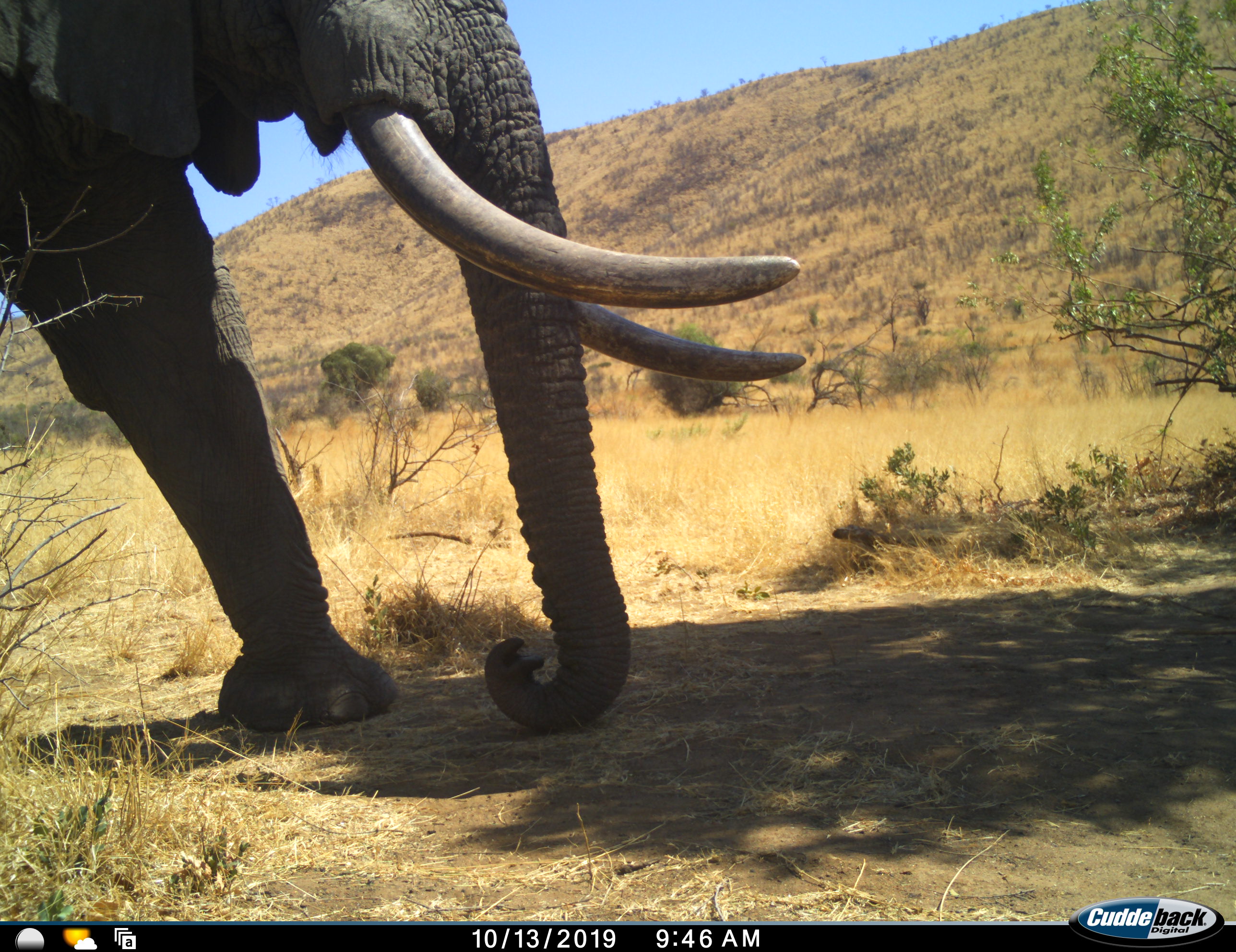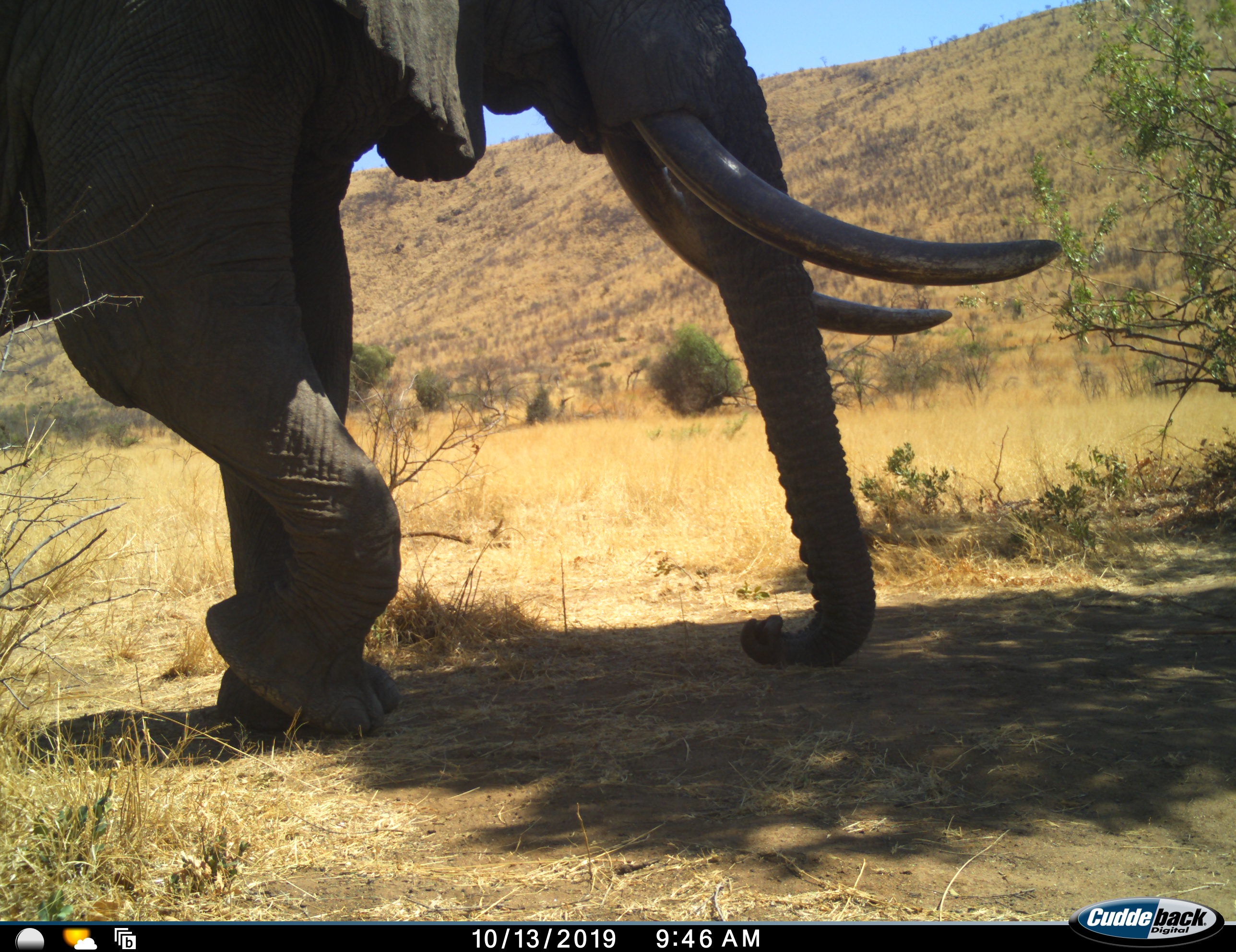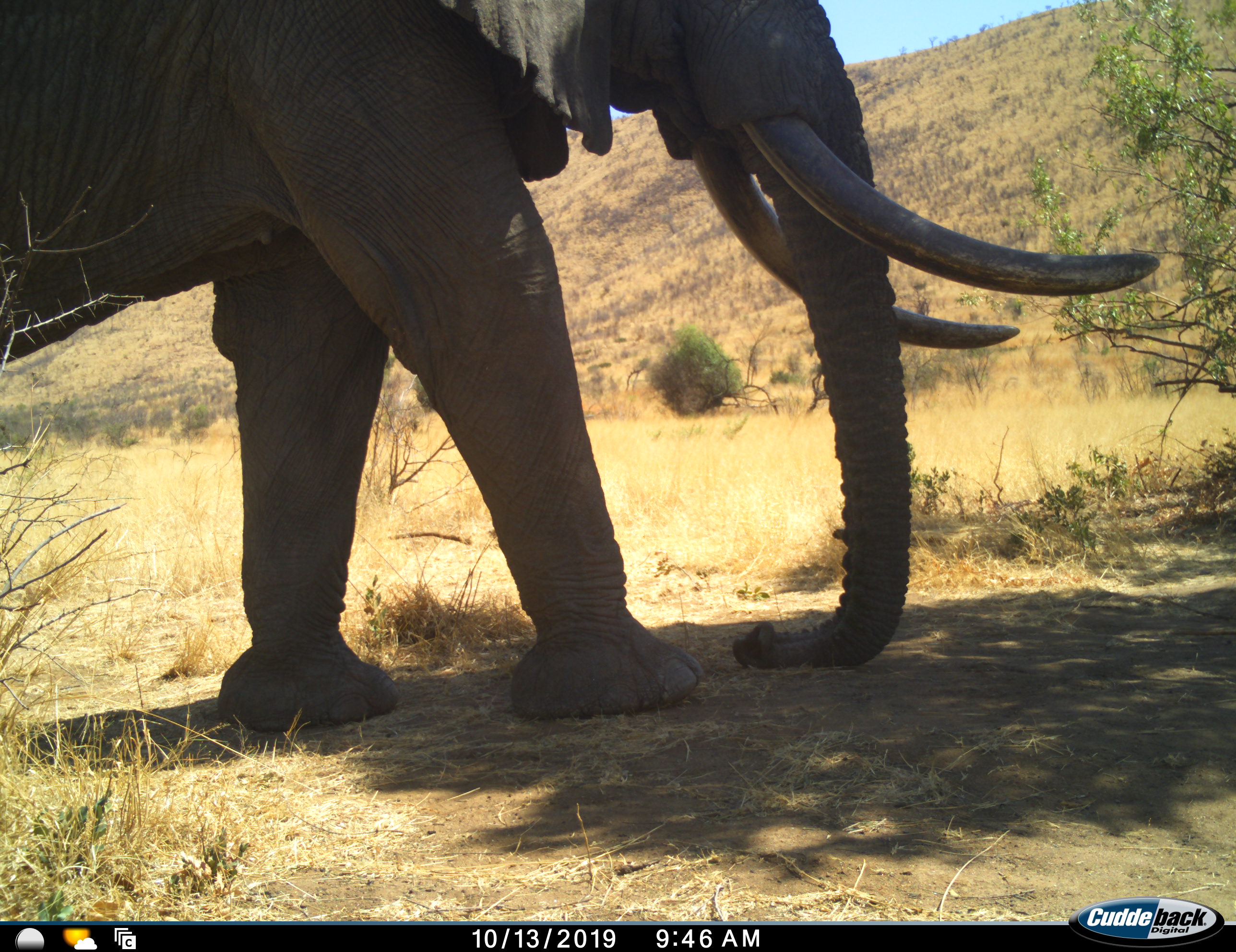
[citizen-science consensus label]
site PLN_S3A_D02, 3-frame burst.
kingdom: Animalia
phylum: Chordata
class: Mammalia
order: Proboscidea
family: Elephantidae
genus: Loxodonta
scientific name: Loxodonta africana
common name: african bush elephant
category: elephant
Elephant (african bush elephant) (Loxodonta africana), count 1. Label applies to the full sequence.